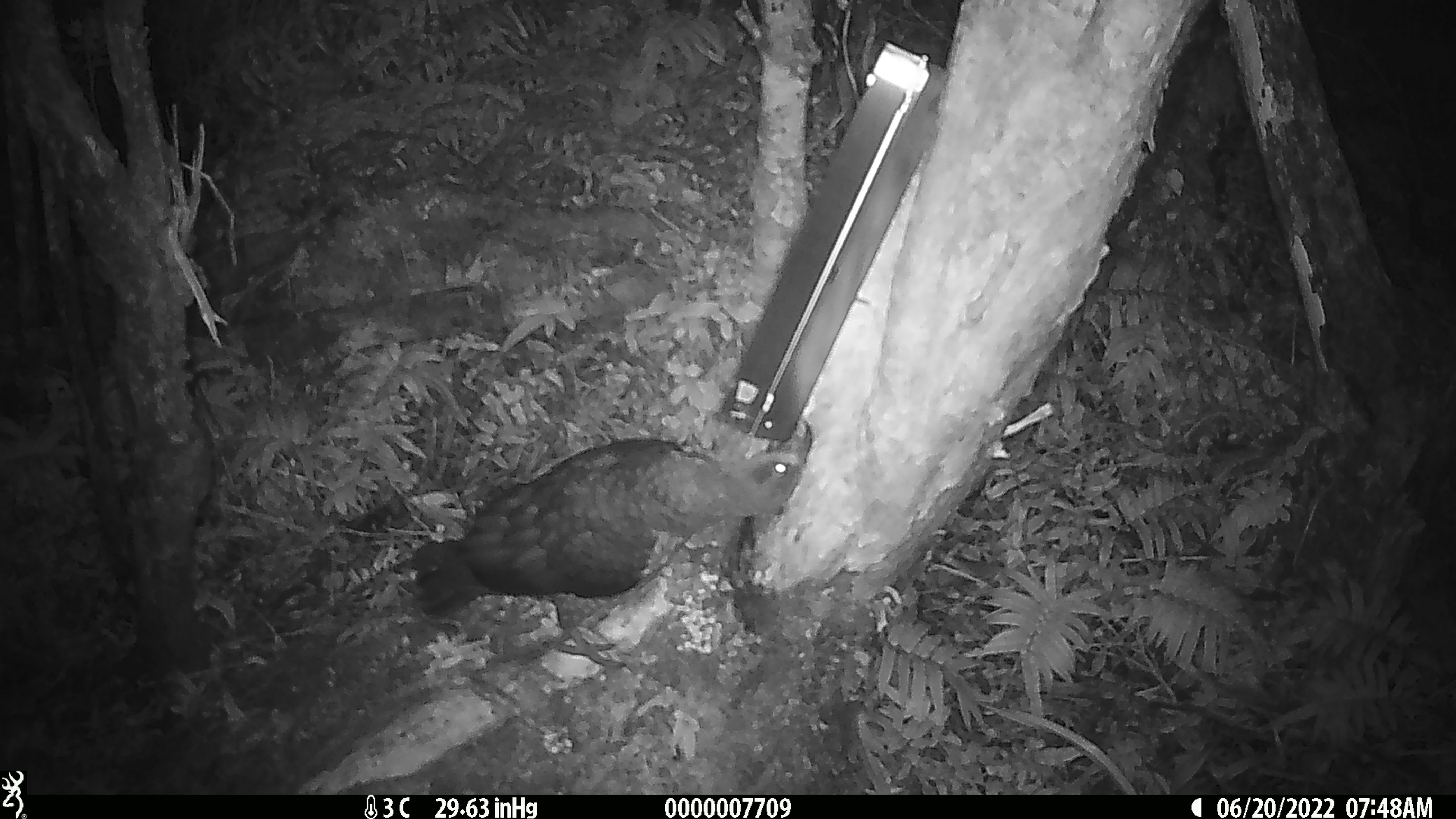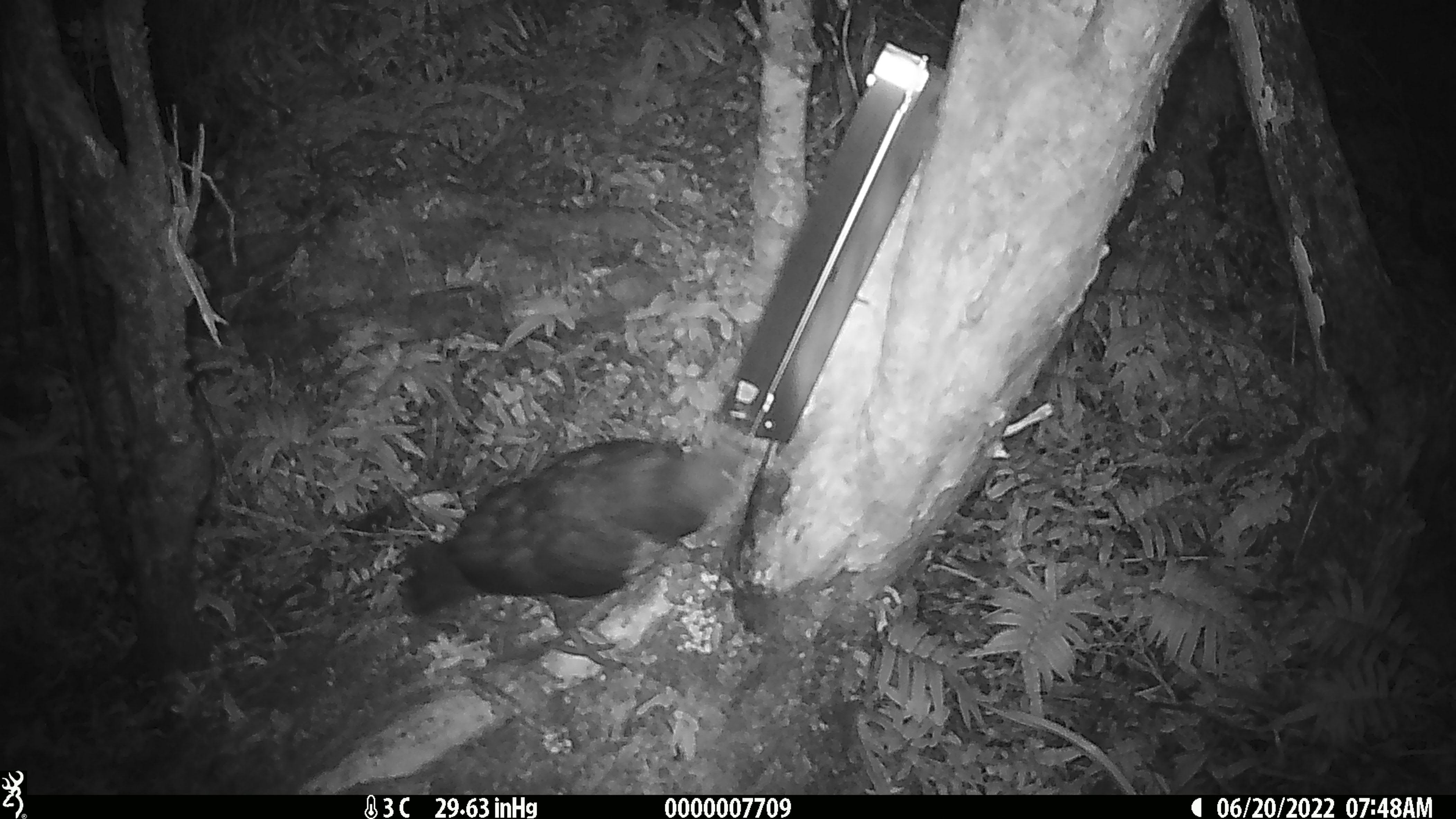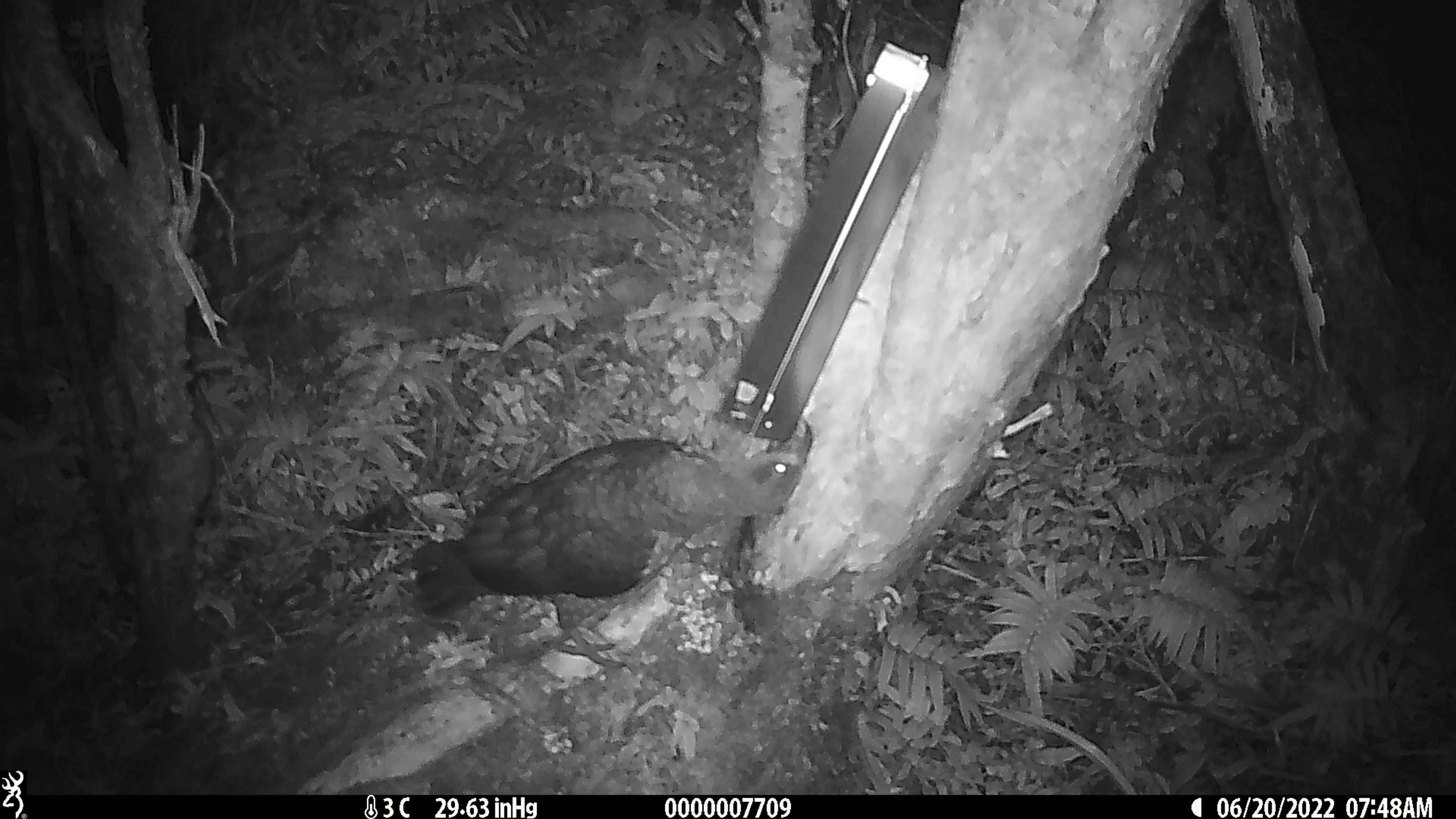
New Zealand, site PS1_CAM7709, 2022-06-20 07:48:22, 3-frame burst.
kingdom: Animalia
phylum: Chordata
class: Aves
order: Psittaciformes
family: Strigopidae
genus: Nestor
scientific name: Nestor notabilis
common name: kea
Kea (Nestor notabilis).